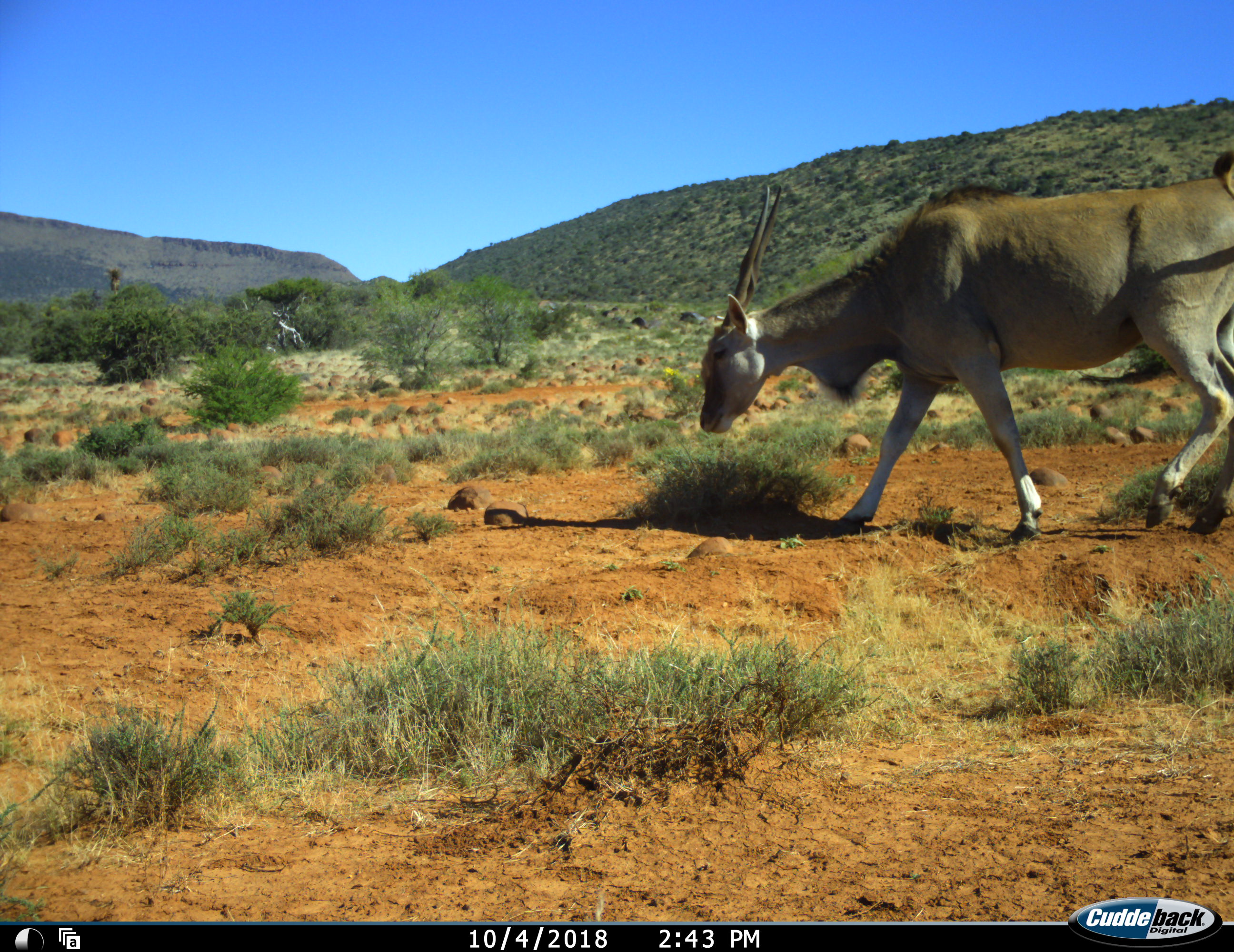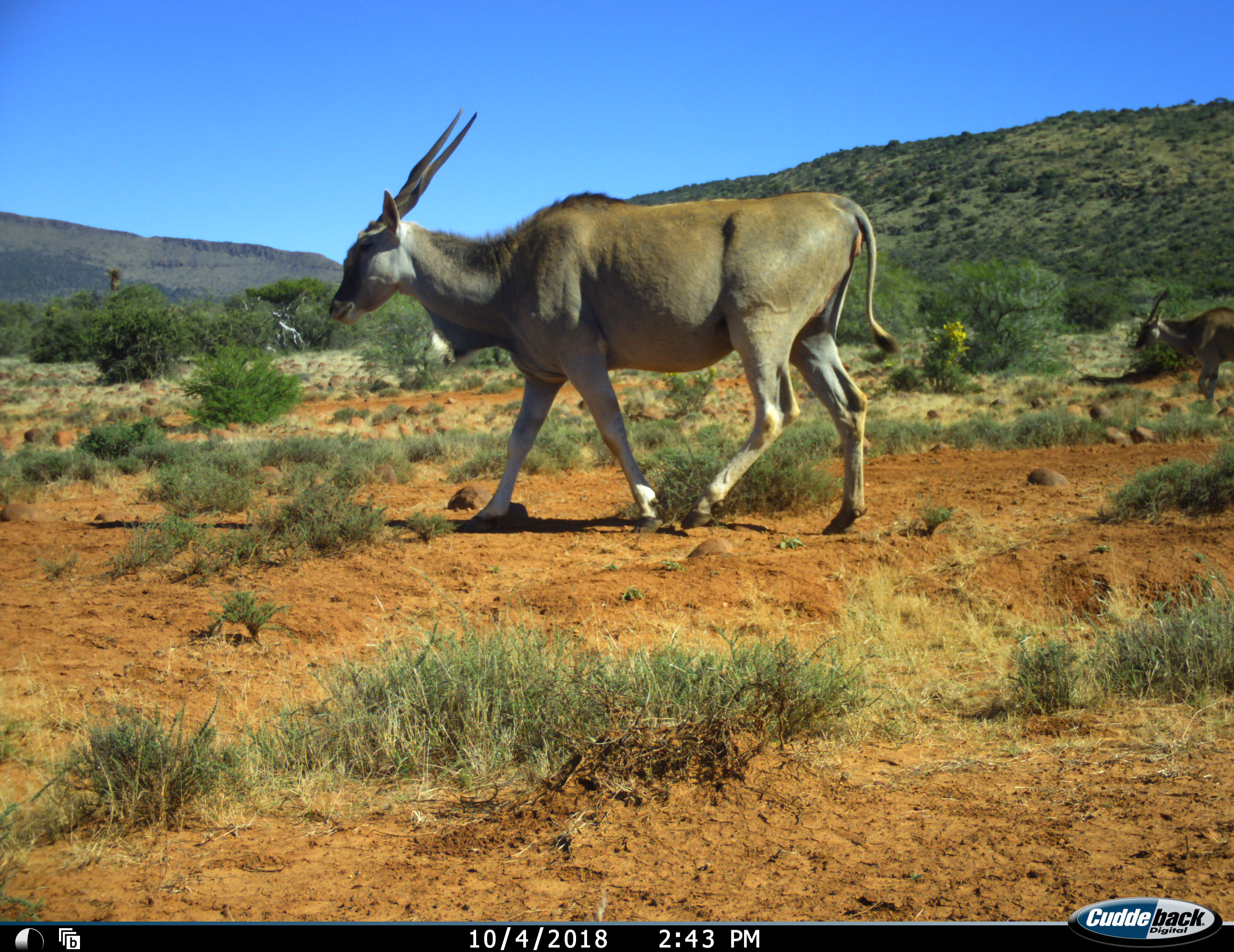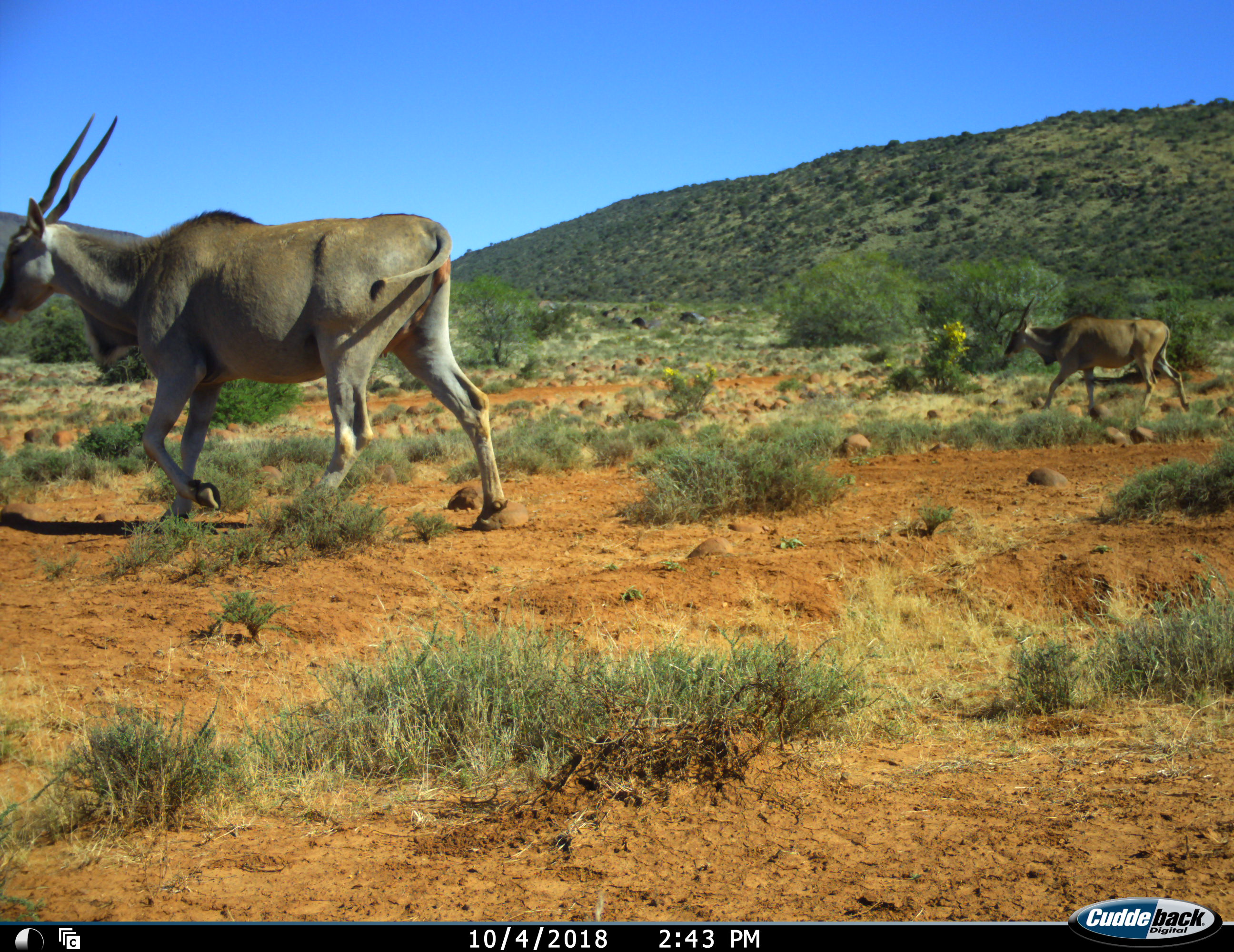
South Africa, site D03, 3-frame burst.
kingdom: Animalia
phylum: Chordata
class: Mammalia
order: Artiodactyla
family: Bovidae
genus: Tragelaphus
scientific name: Tragelaphus oryx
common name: eland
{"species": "eland (Tragelaphus oryx)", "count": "2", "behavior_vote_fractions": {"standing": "0%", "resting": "0%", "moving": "100%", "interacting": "0%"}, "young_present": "0%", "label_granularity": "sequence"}